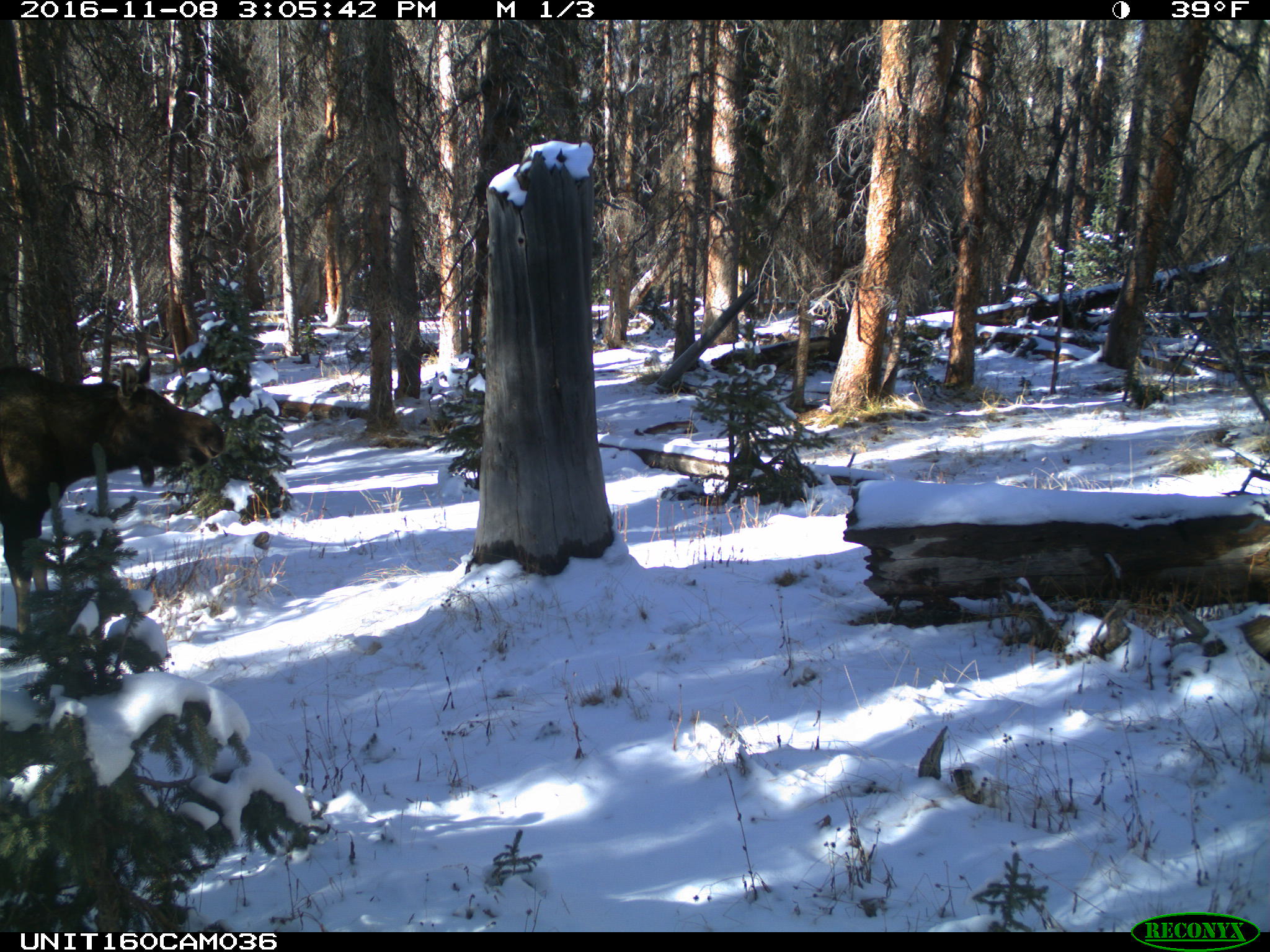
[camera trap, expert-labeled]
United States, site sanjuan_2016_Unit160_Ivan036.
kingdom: Animalia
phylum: Chordata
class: Mammalia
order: Artiodactyla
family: Cervidae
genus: Alces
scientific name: Alces alces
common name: moose